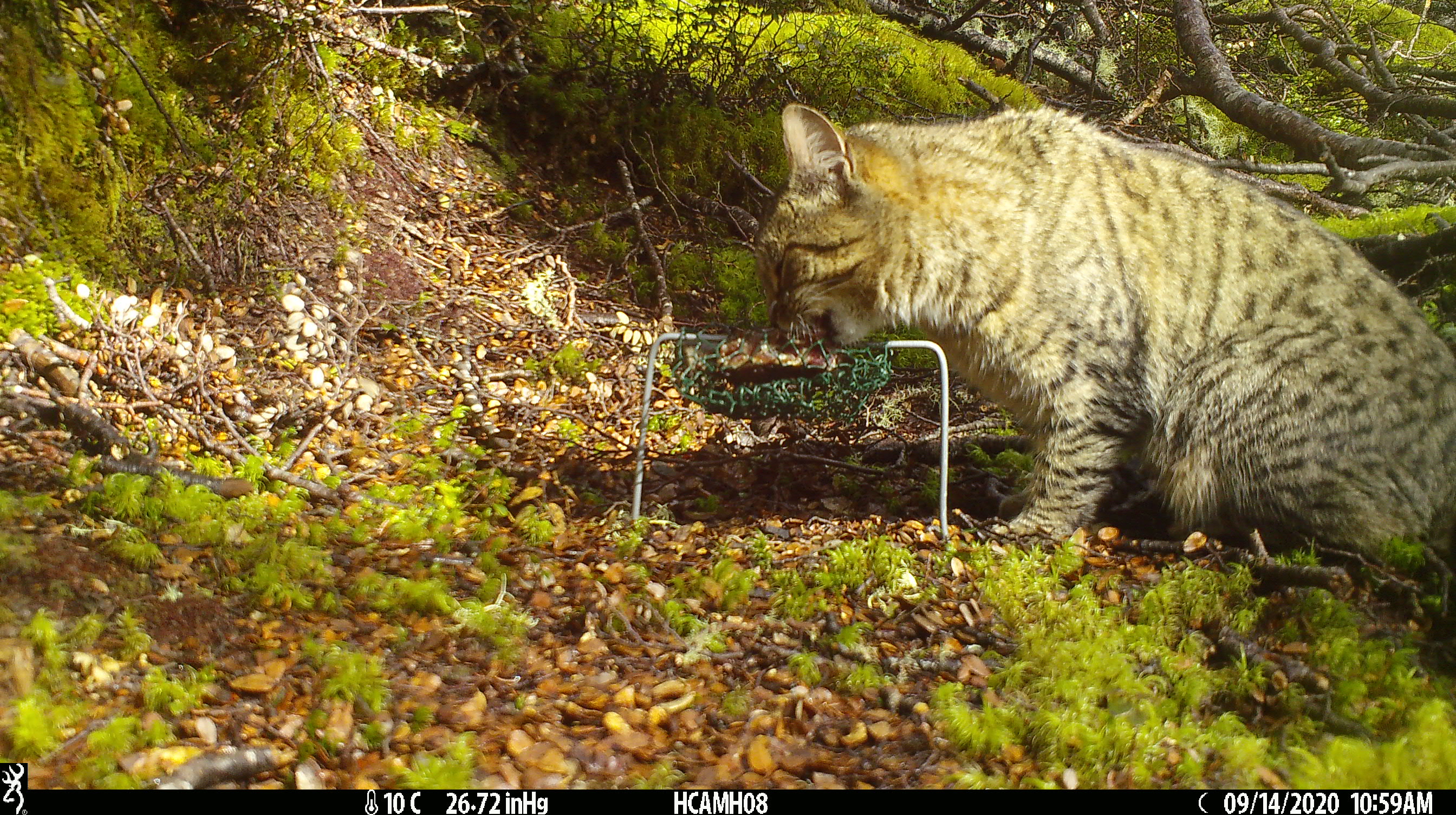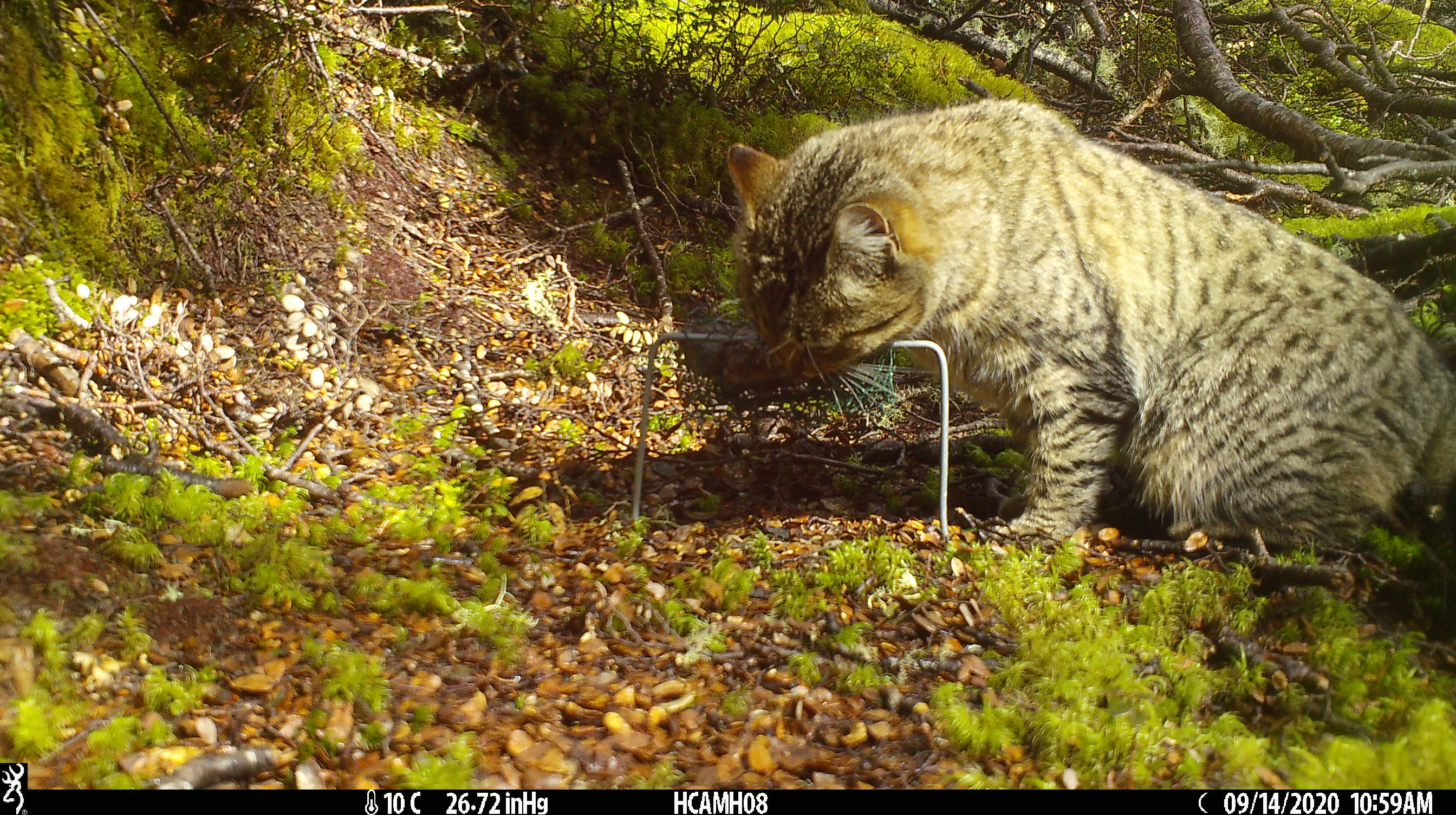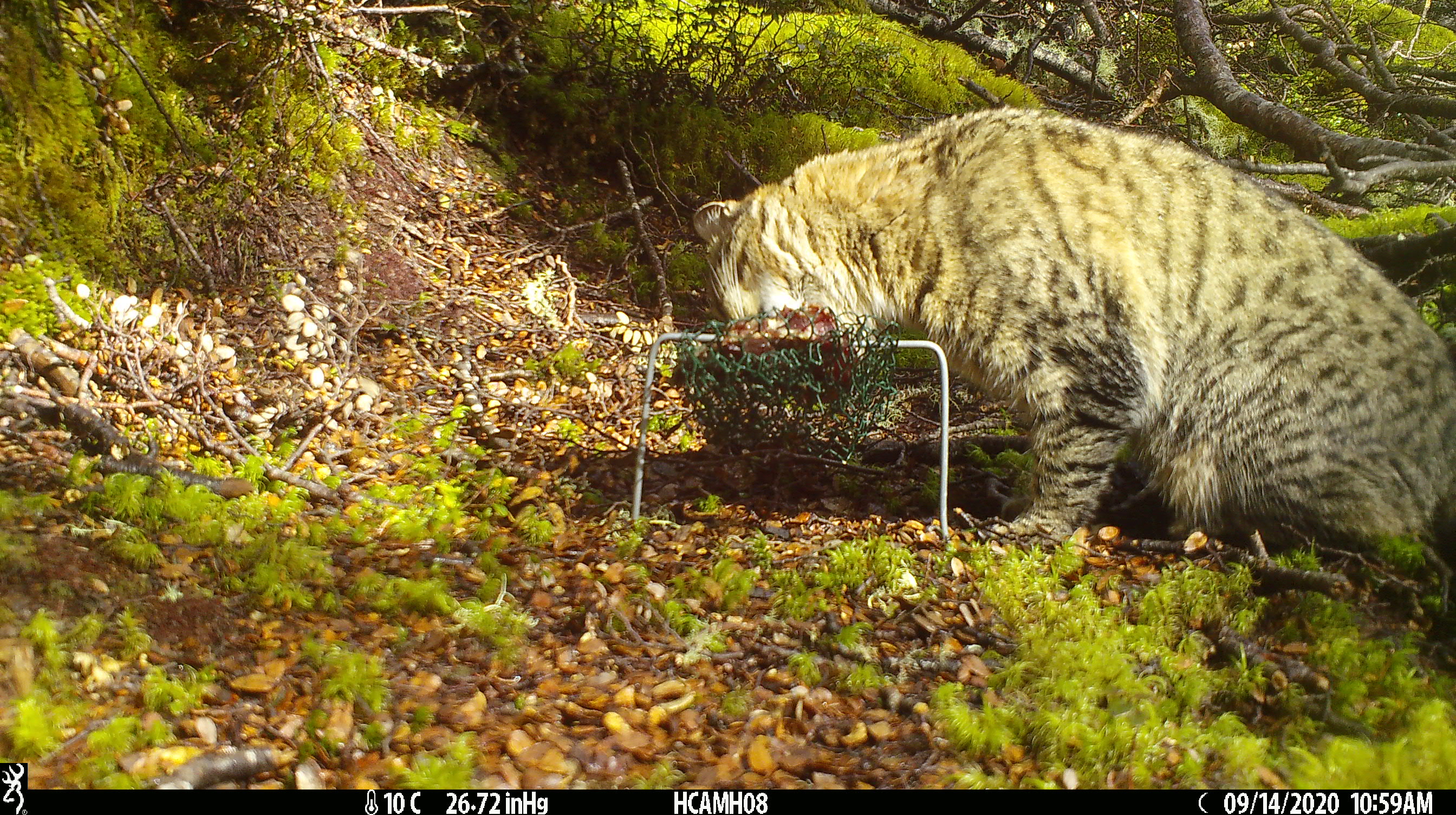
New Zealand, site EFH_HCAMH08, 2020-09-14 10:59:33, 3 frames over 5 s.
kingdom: Animalia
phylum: Chordata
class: Mammalia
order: Carnivora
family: Felidae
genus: Felis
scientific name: Felis catus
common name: domestic cat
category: cat